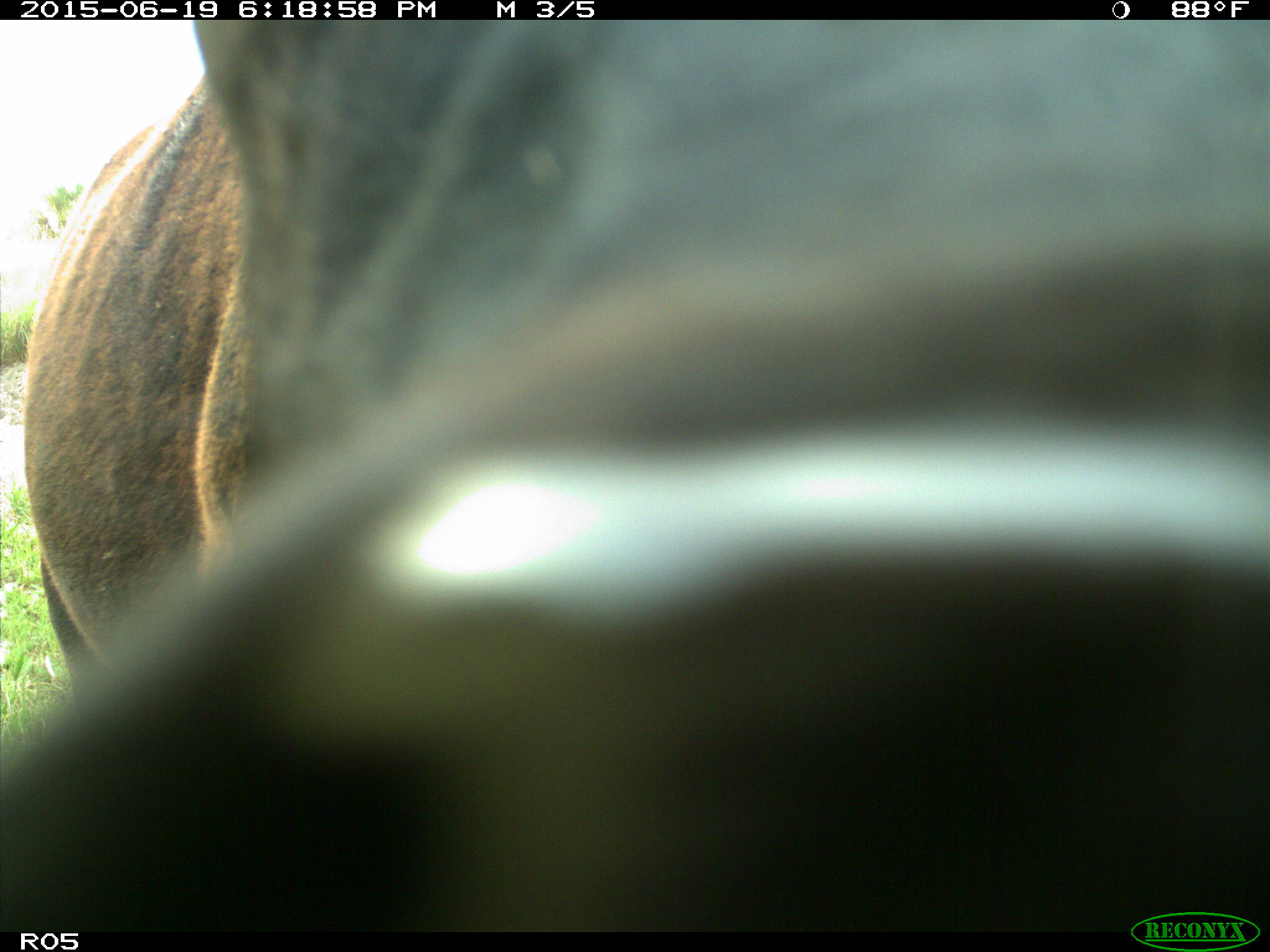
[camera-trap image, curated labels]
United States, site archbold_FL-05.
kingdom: Animalia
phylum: Chordata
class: Mammalia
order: Artiodactyla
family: Bovidae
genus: Bos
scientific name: Bos taurus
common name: domestic cow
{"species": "Bos taurus (domestic cow)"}